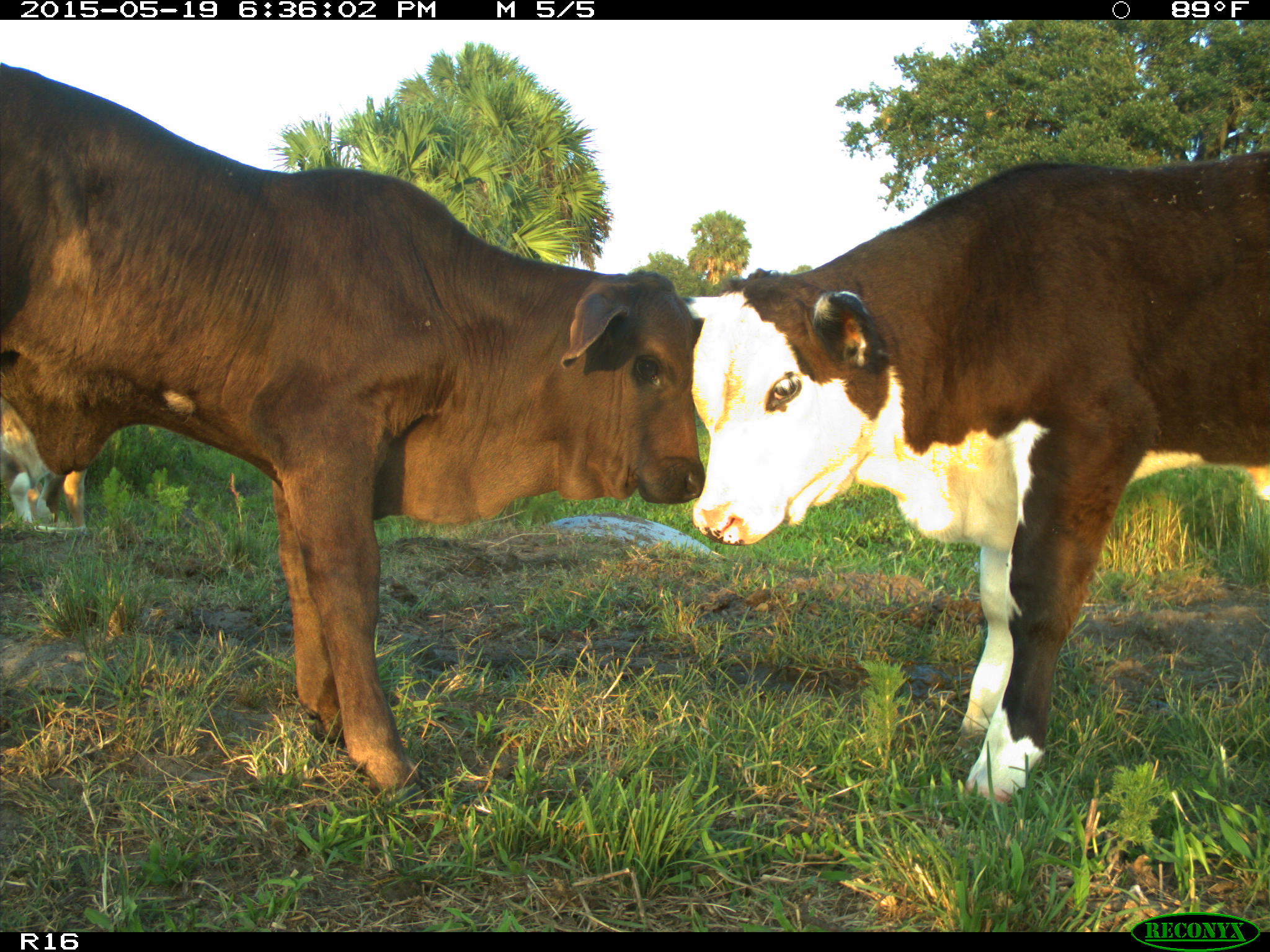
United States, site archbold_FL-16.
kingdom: Animalia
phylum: Chordata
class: Mammalia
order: Artiodactyla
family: Bovidae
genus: Bos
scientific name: Bos taurus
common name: domestic cow